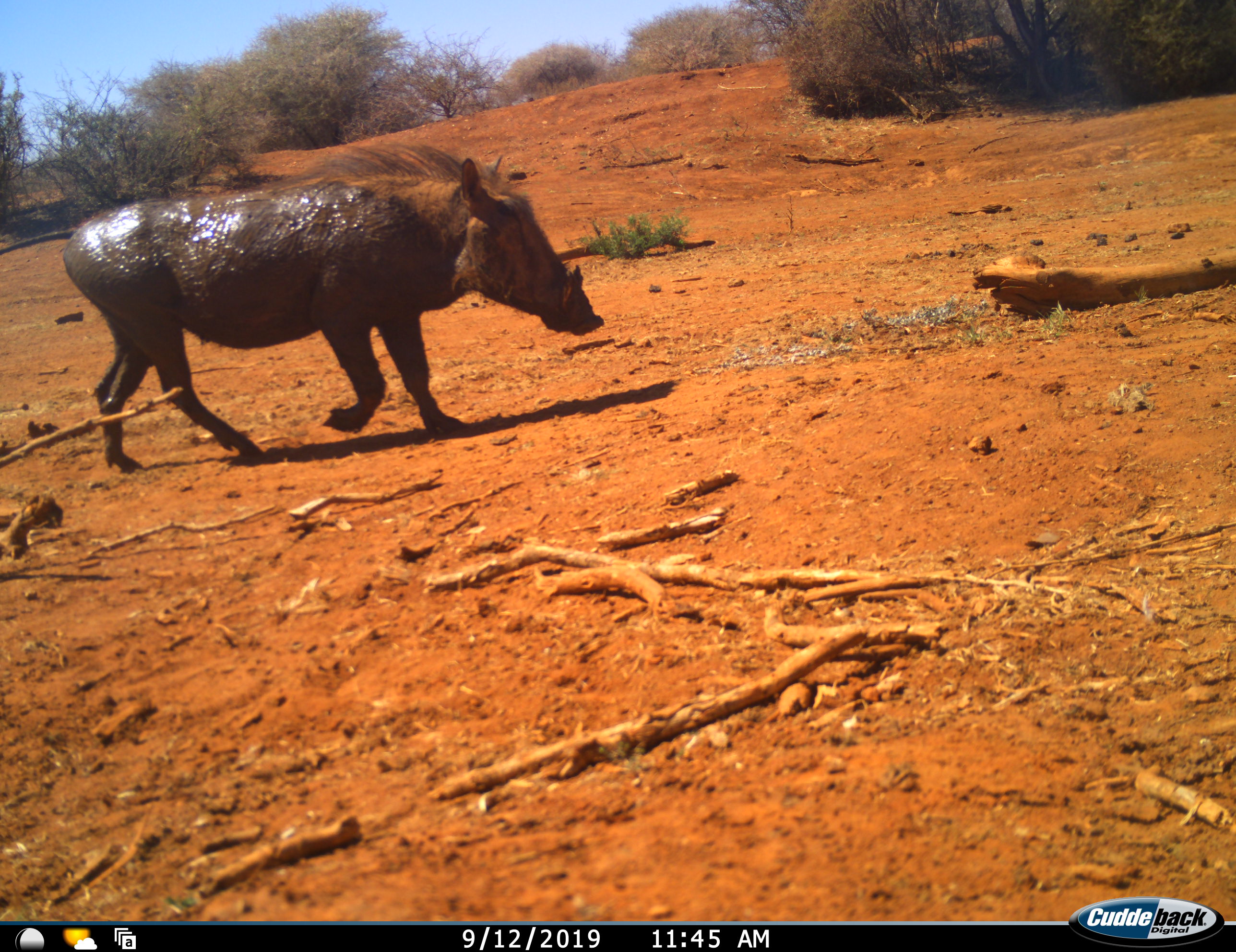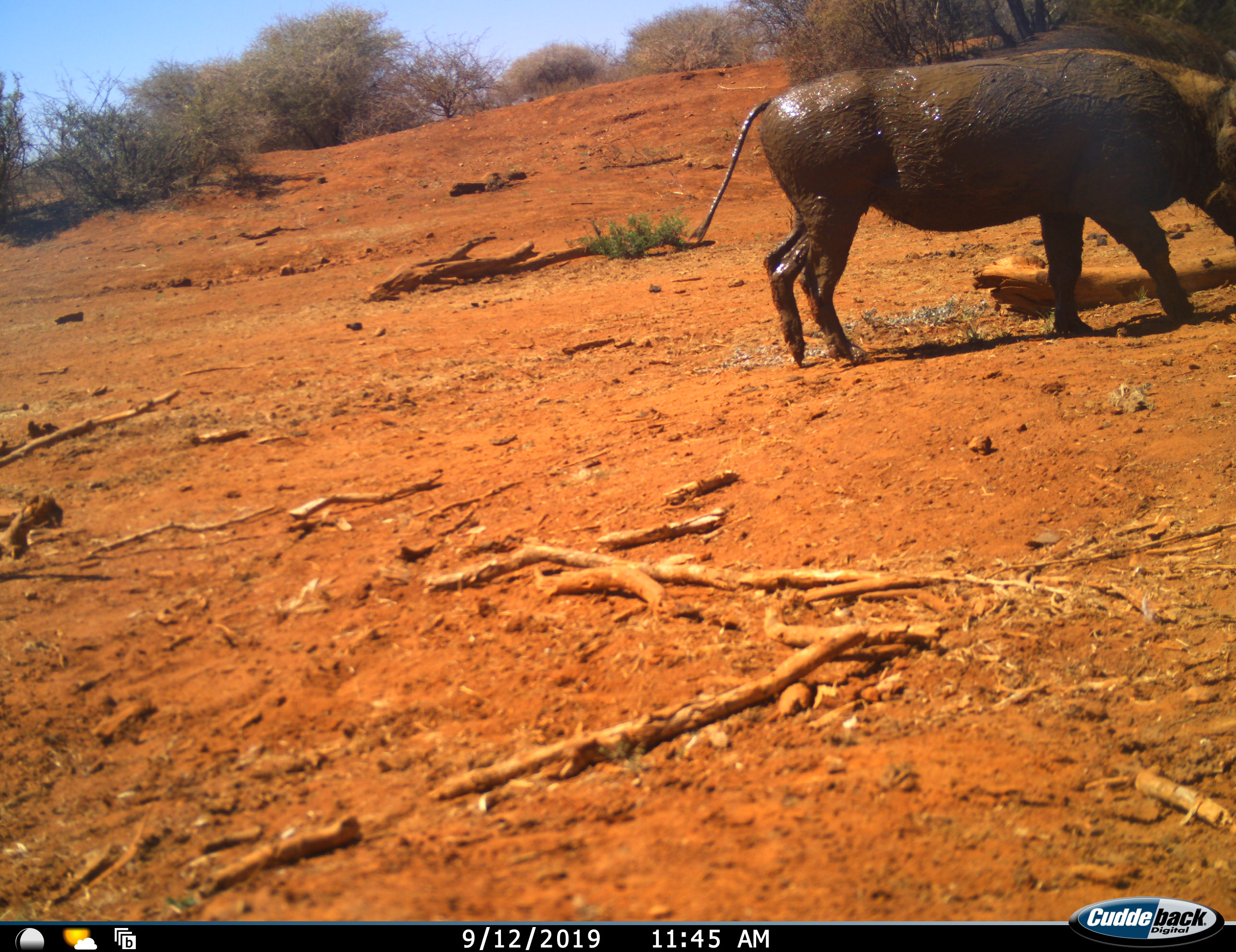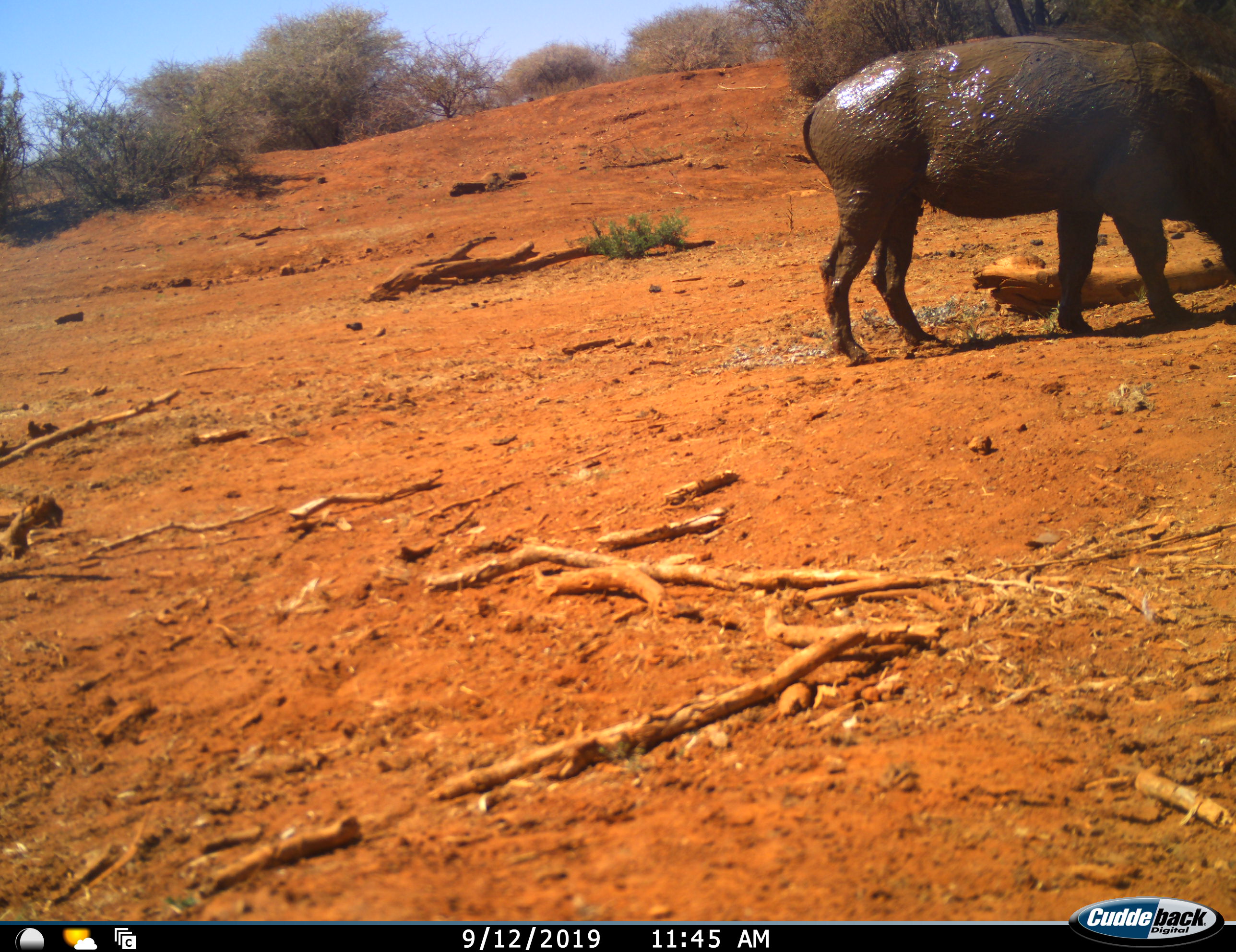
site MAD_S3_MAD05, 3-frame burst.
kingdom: Animalia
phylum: Chordata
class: Mammalia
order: Artiodactyla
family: Suidae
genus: Phacochoerus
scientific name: Phacochoerus africanus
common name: warthog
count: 1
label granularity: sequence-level